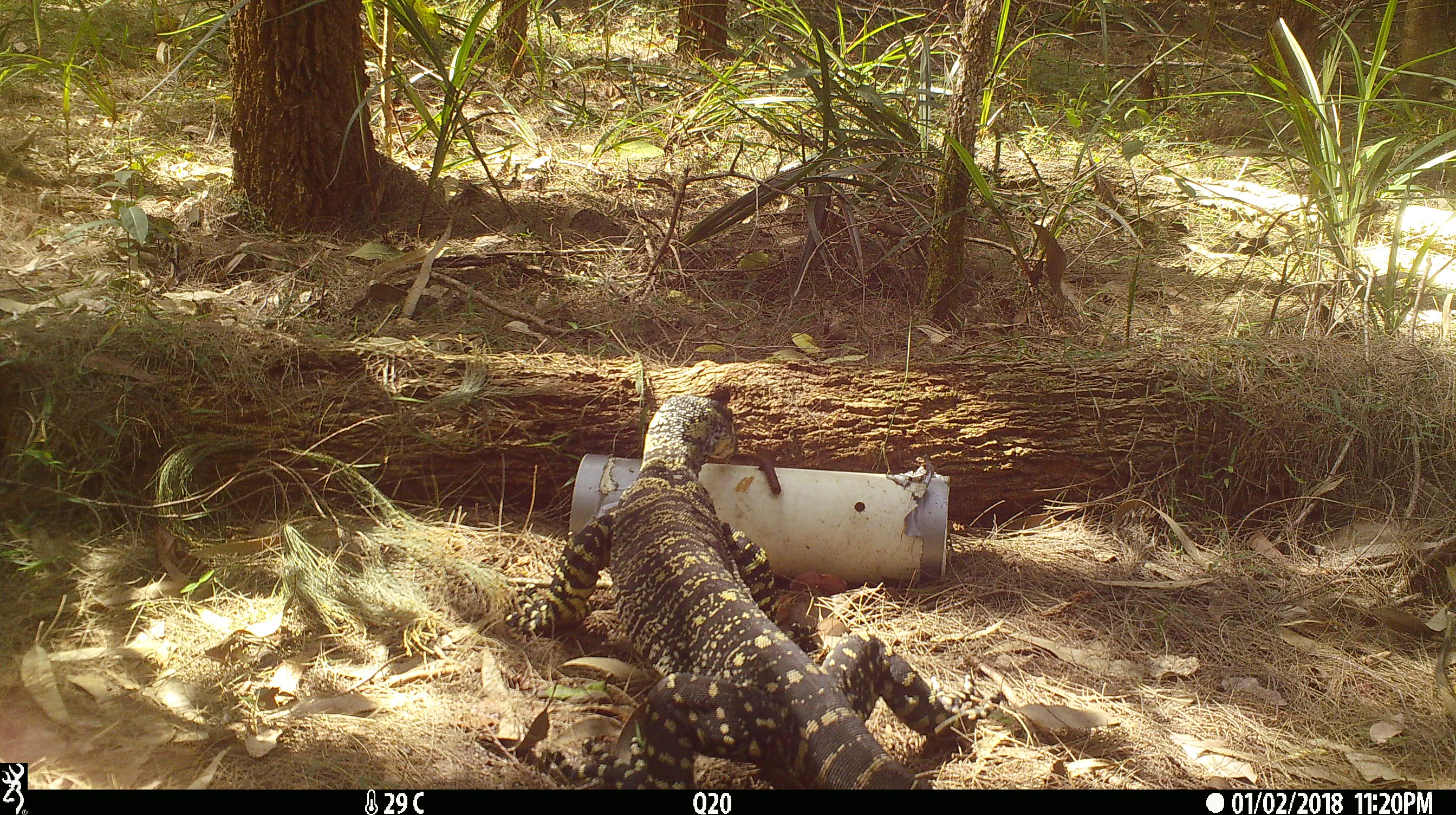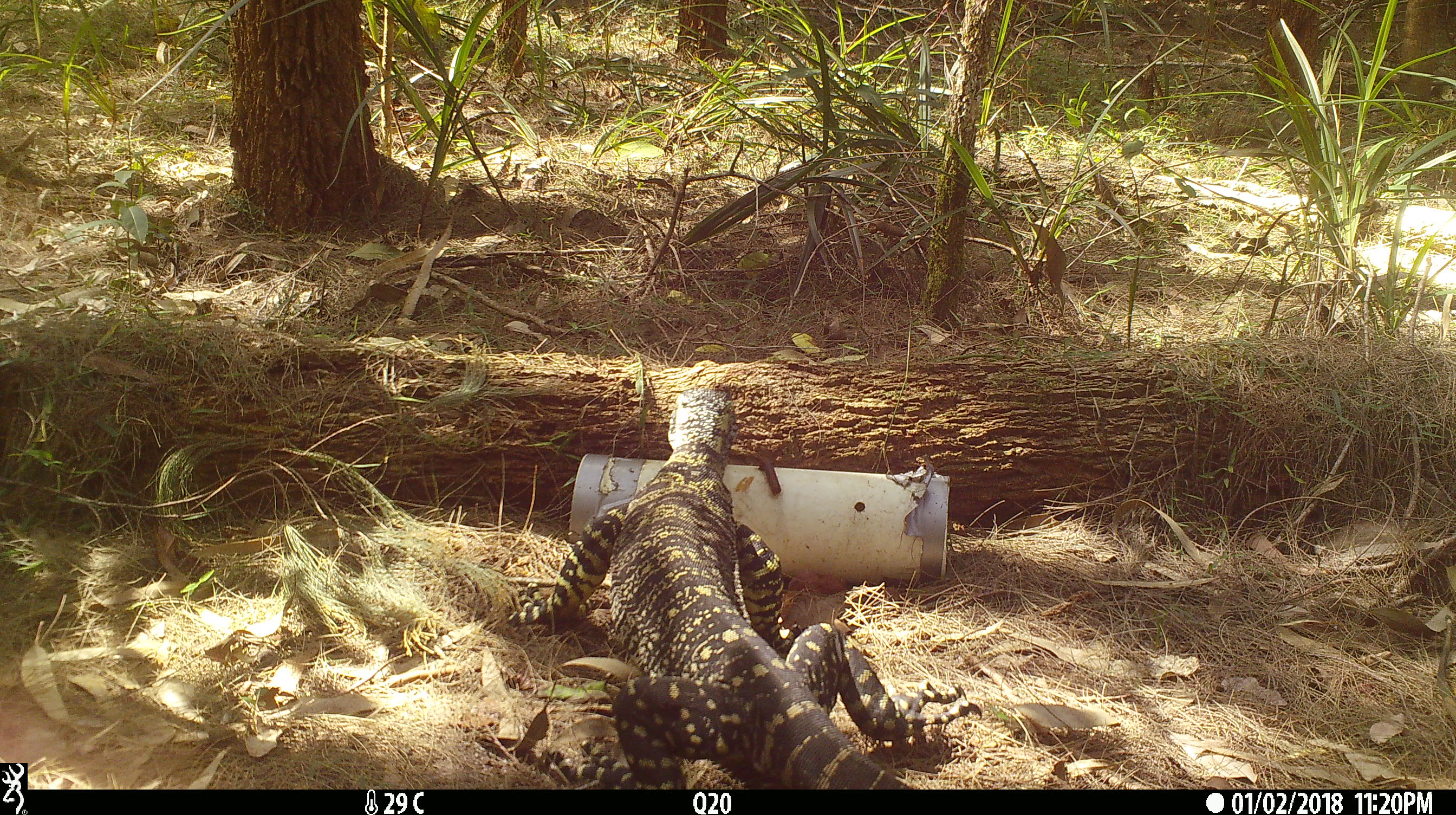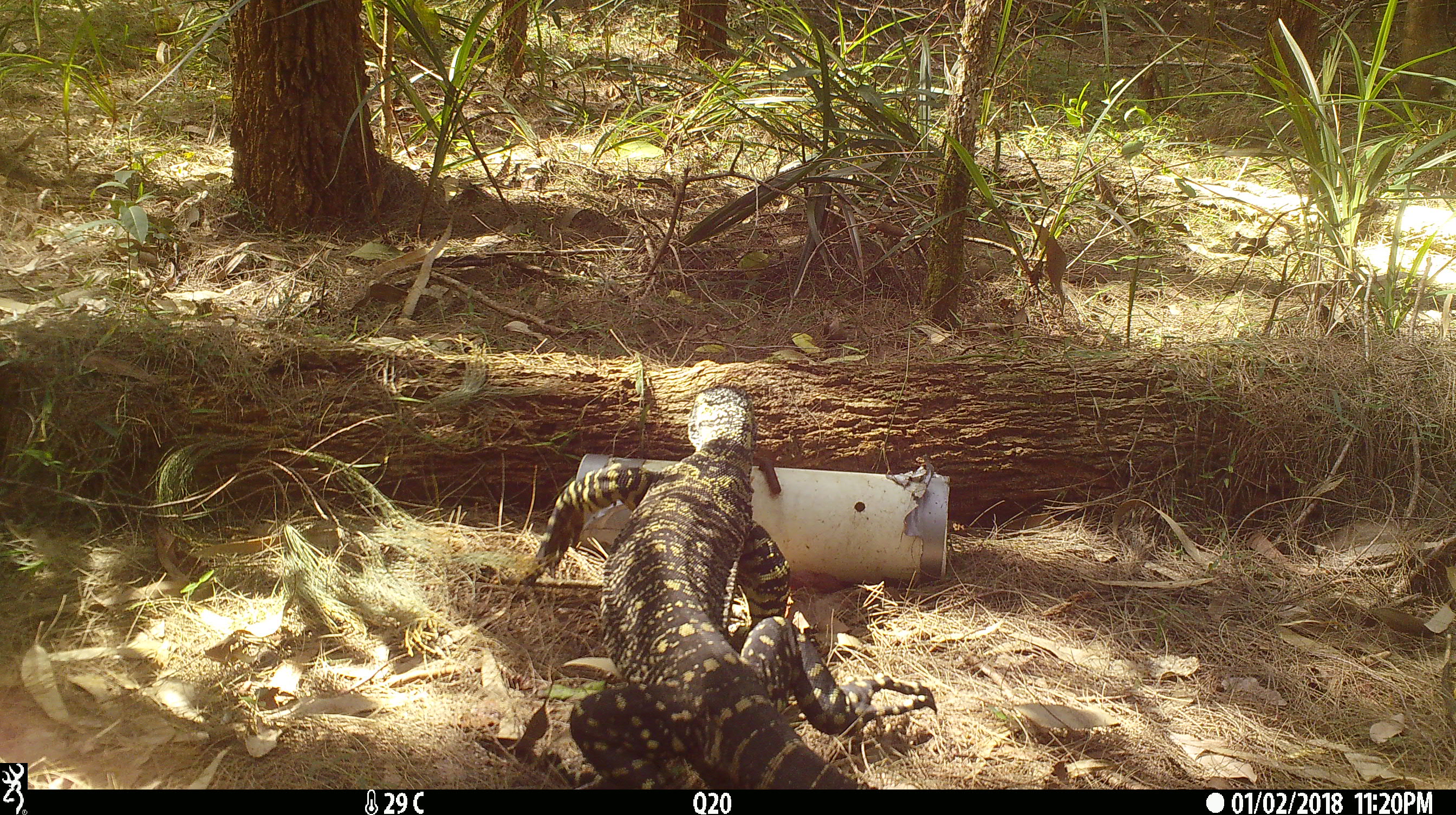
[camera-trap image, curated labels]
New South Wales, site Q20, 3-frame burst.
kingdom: Animalia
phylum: Chordata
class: Reptilia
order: Squamata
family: Varanidae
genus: Varanus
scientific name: Varanus varius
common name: lace monitor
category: goanna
Goanna (lace monitor) (Varanus varius).